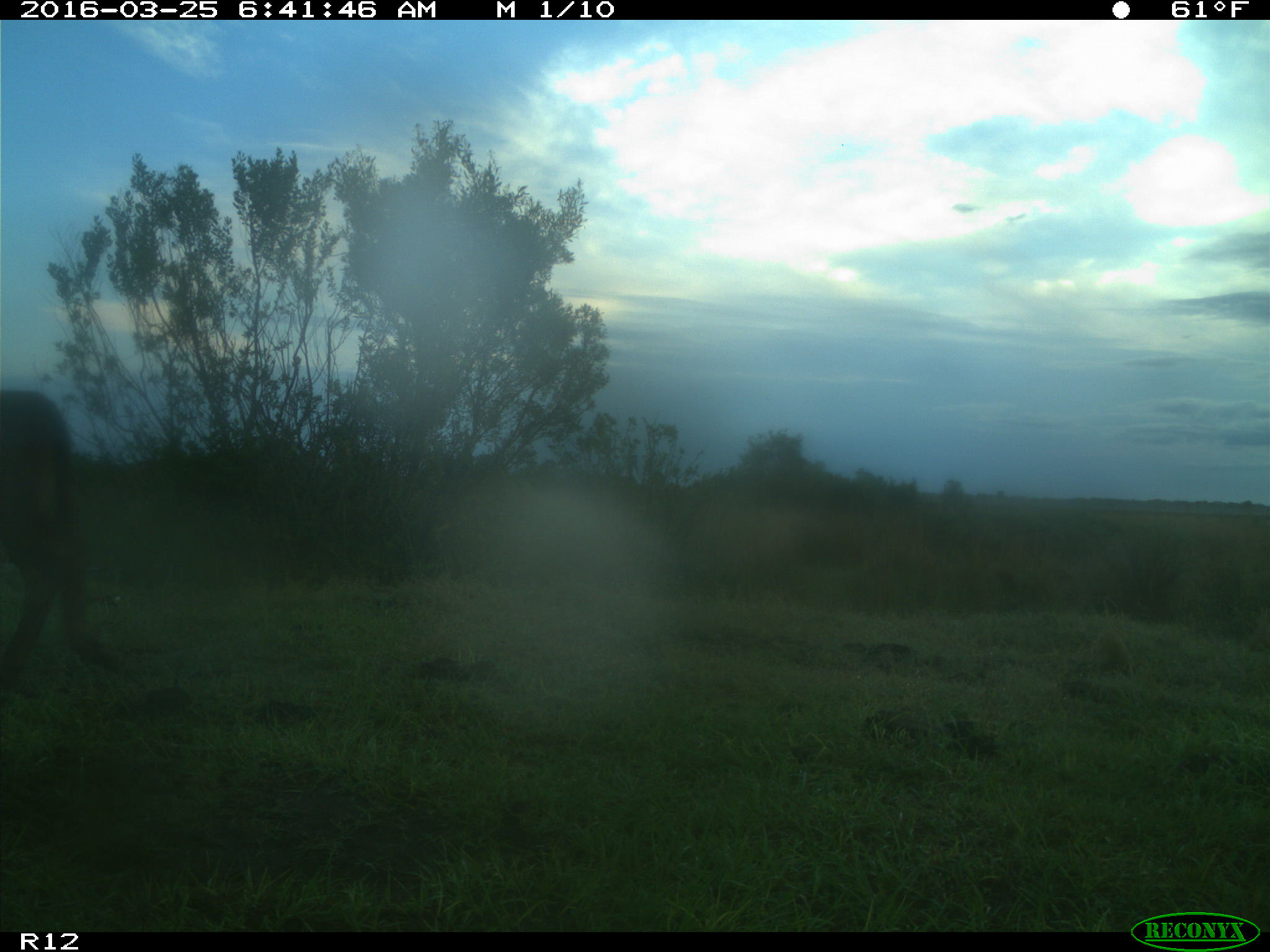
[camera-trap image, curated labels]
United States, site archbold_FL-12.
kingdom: Animalia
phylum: Chordata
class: Mammalia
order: Artiodactyla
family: Bovidae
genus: Bos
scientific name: Bos taurus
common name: domestic cow